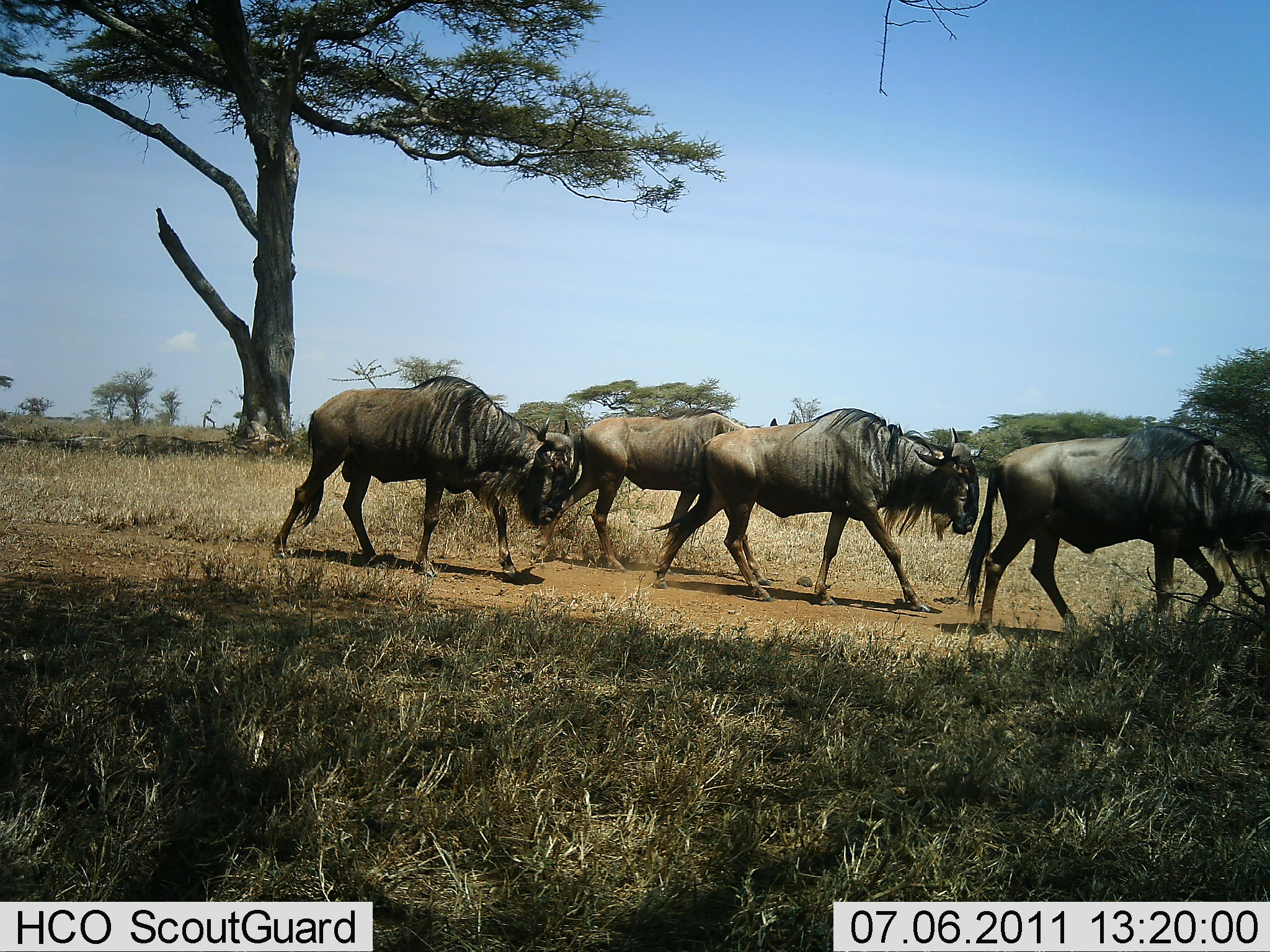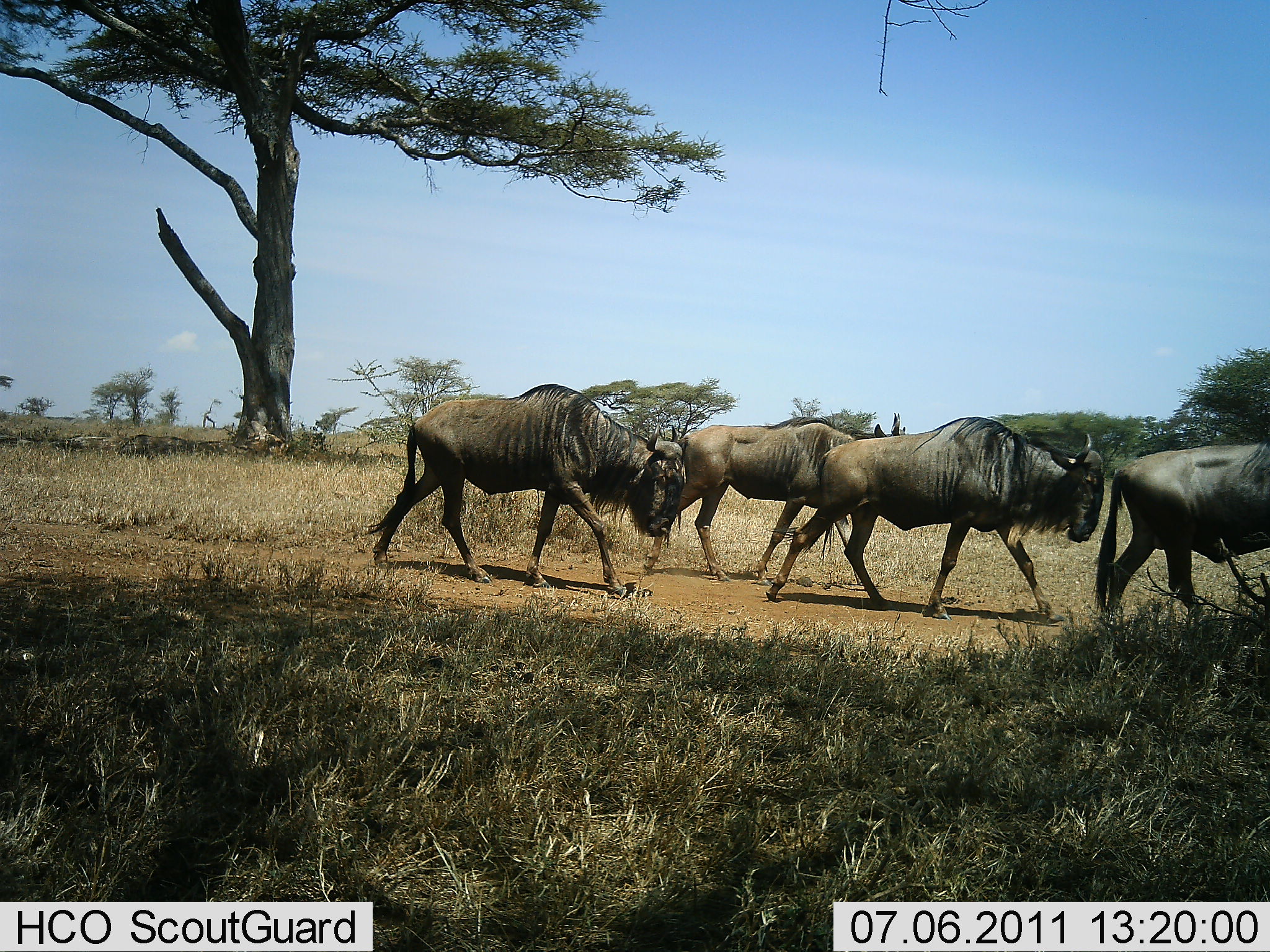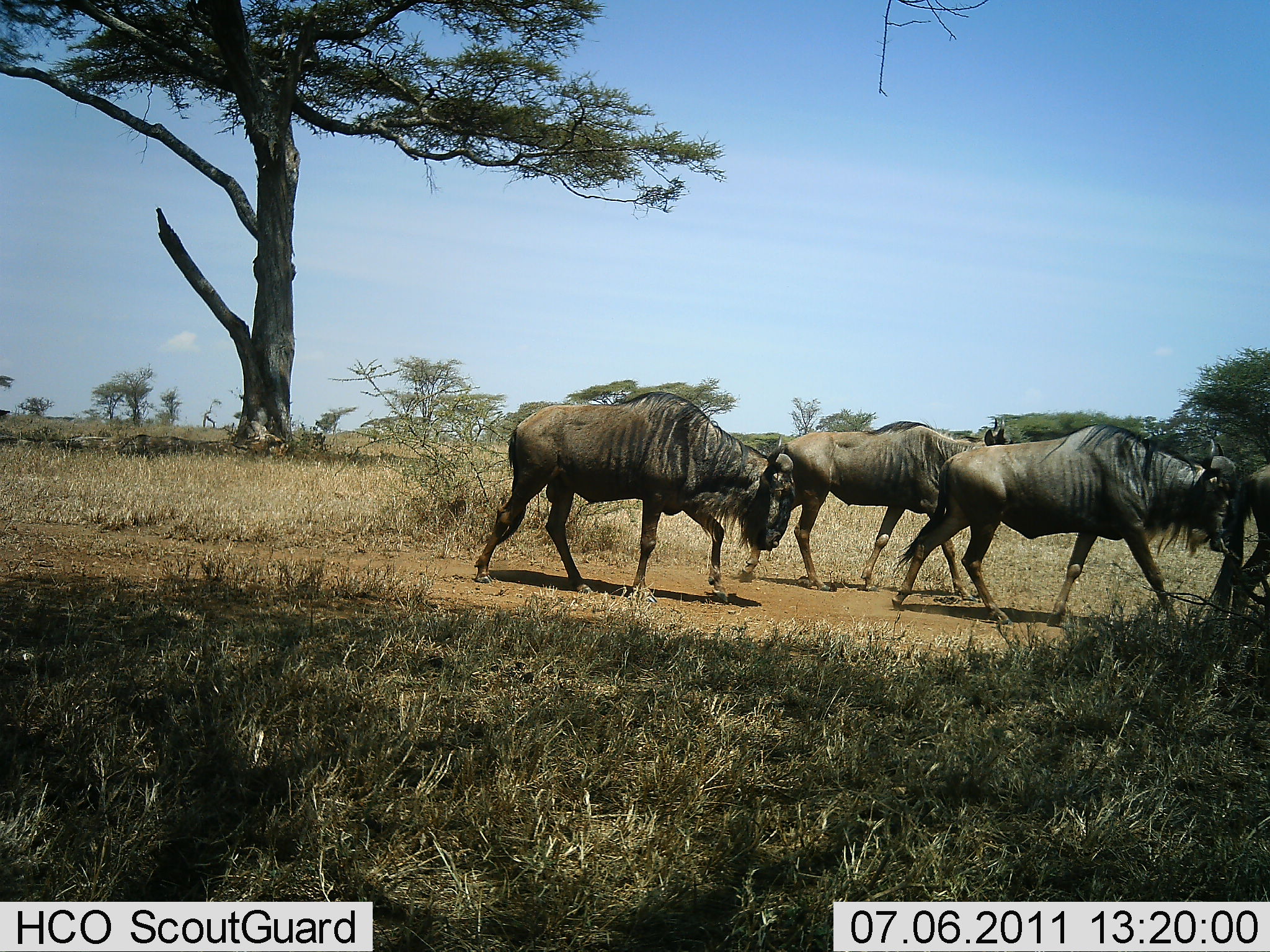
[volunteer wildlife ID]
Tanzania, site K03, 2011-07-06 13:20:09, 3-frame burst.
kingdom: Animalia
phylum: Chordata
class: Mammalia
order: Artiodactyla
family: Bovidae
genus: Connochaetes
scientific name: Connochaetes taurinus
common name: blue wildebeest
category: wildebeest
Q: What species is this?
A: Wildebeest (blue wildebeest) (Connochaetes taurinus).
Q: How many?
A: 4.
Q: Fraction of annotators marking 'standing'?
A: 0%.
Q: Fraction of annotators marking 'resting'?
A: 0%.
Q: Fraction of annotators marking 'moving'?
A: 100%.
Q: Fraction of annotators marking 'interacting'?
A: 0%.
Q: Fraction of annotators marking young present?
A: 0%.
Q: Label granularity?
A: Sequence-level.